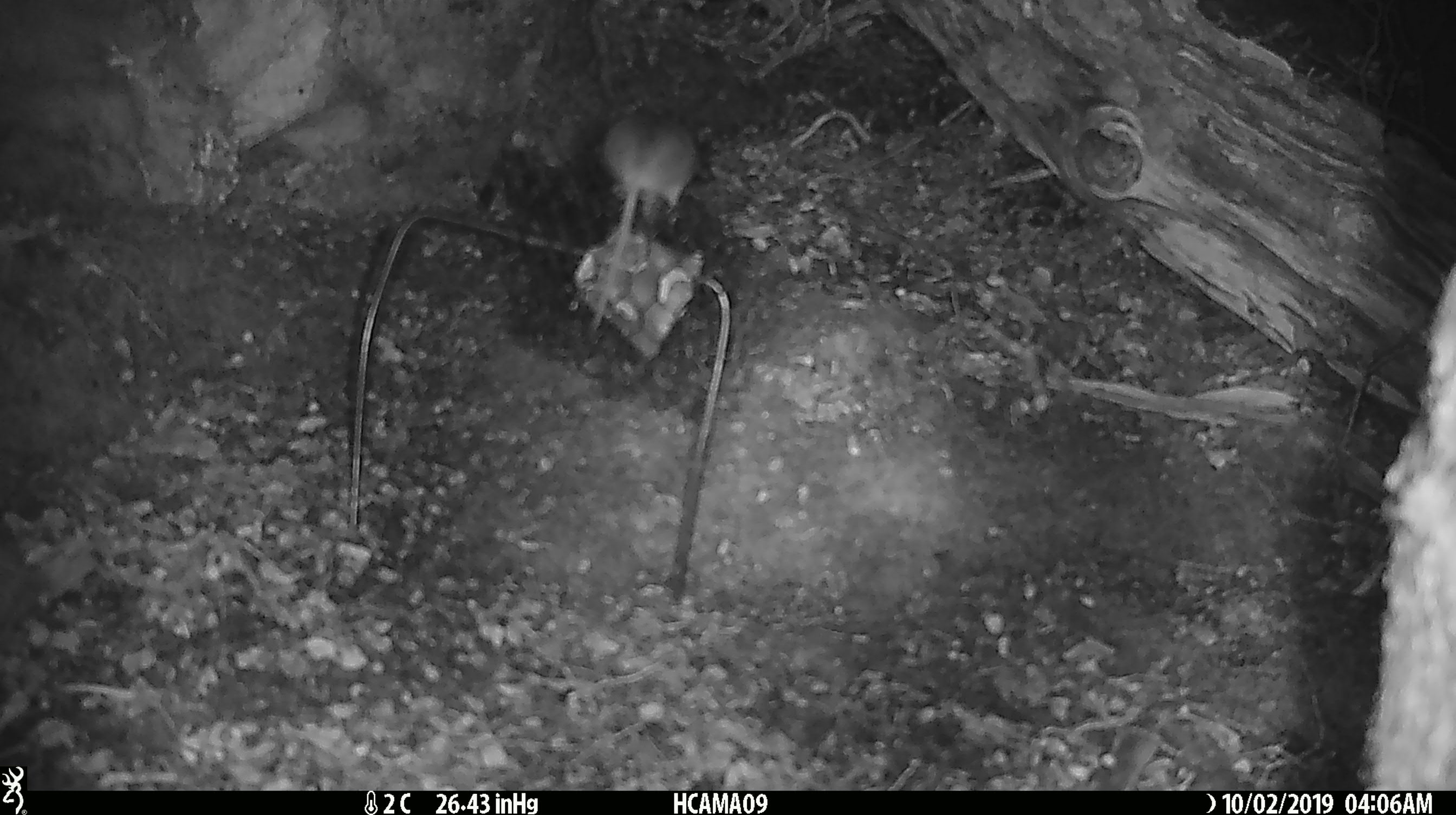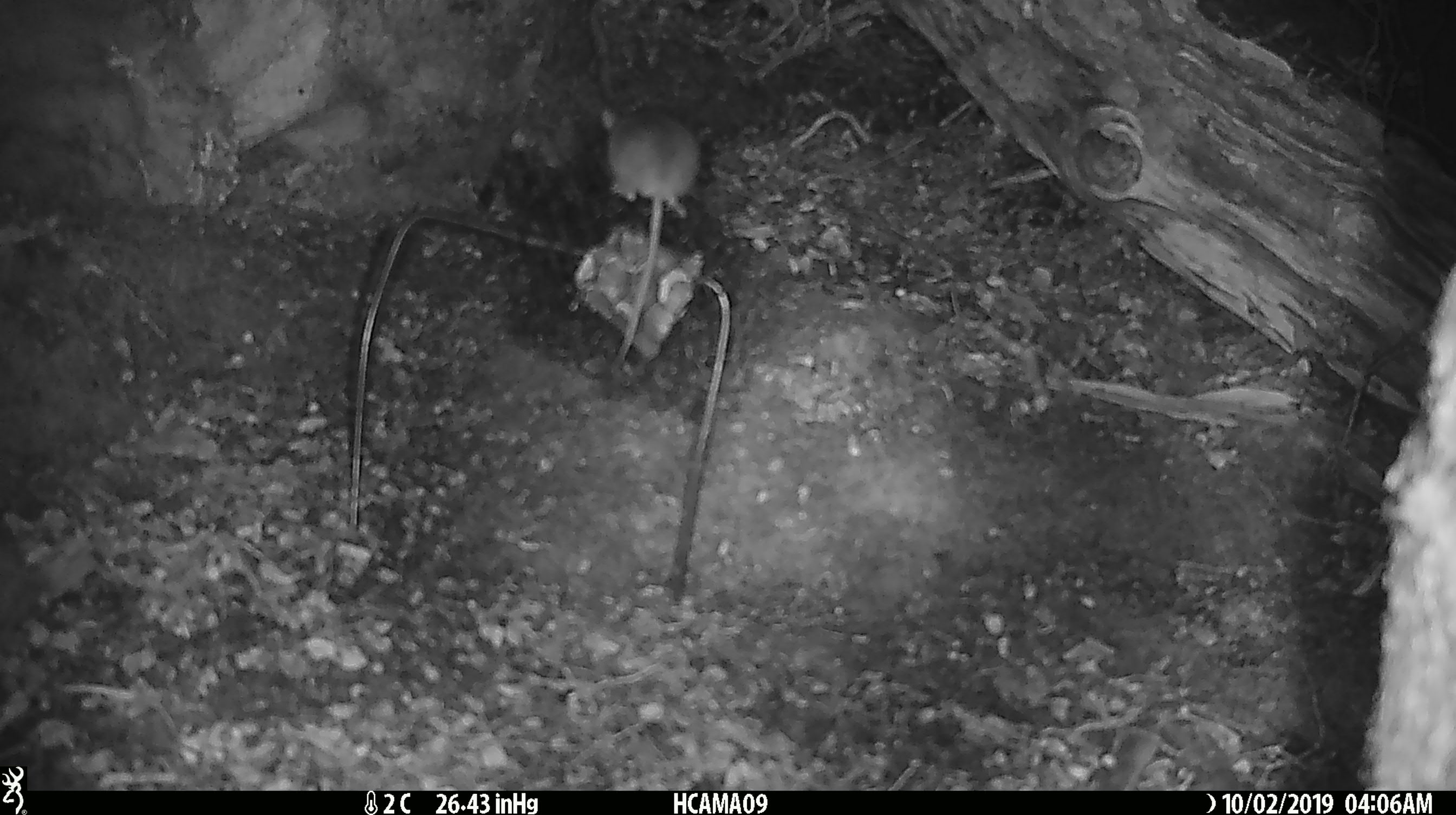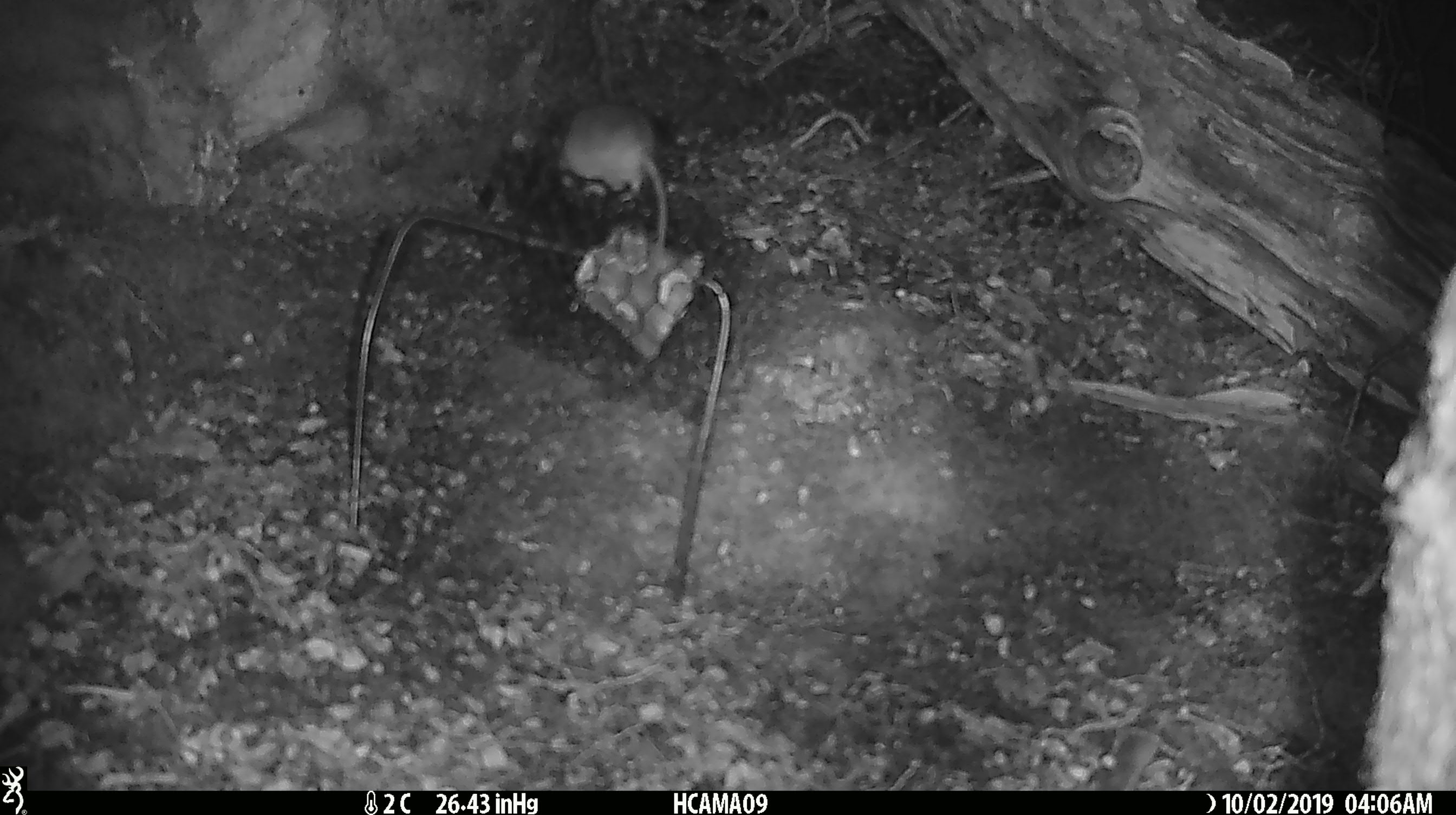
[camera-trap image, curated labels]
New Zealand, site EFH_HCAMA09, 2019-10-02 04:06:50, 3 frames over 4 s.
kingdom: Animalia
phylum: Chordata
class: Mammalia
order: Rodentia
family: Muridae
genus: Mus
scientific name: Mus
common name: mouse